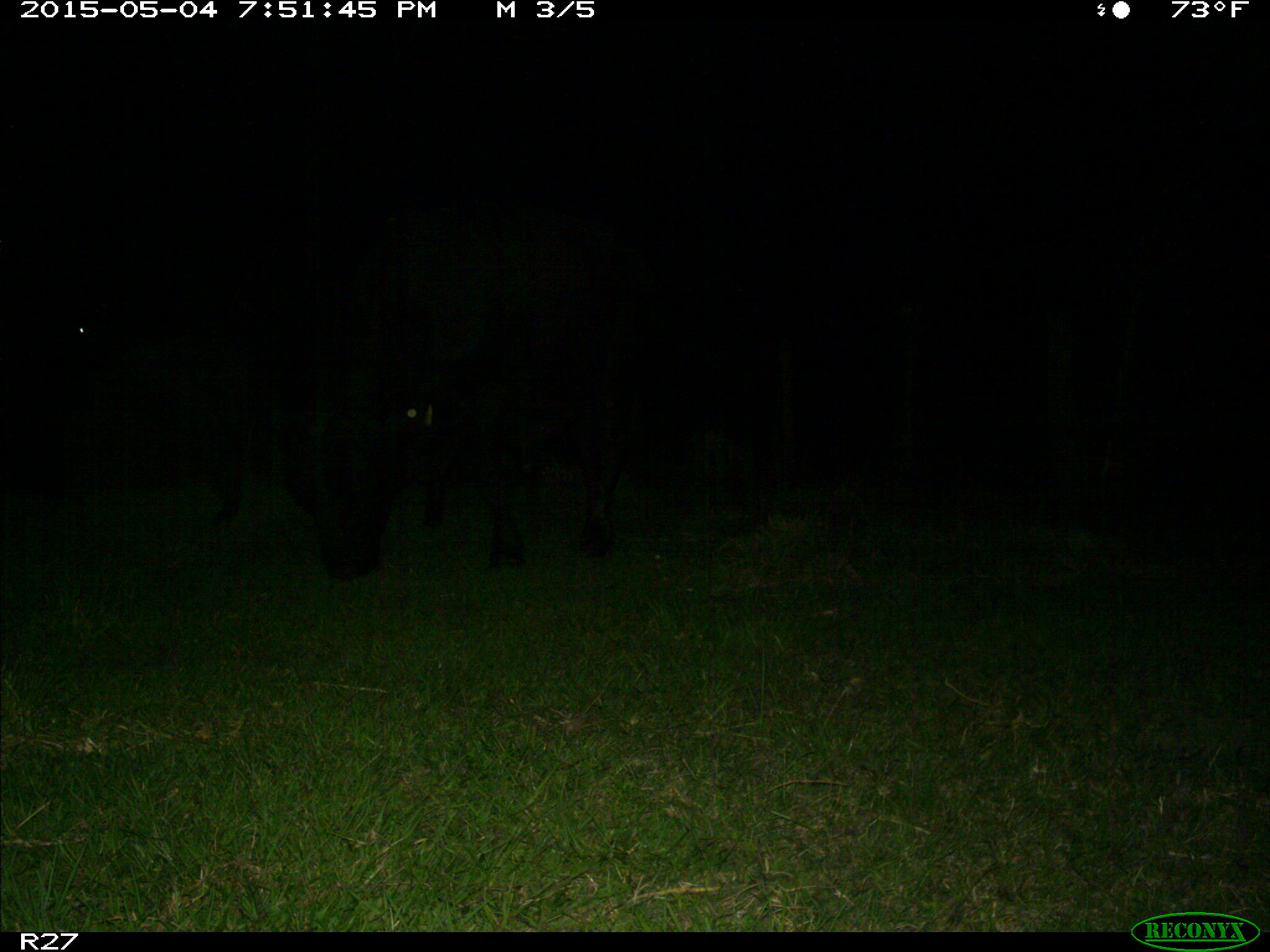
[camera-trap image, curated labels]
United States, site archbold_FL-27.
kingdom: Animalia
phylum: Chordata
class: Mammalia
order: Artiodactyla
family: Bovidae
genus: Bos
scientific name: Bos taurus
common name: domestic cow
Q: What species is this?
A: Bos taurus (domestic cow).